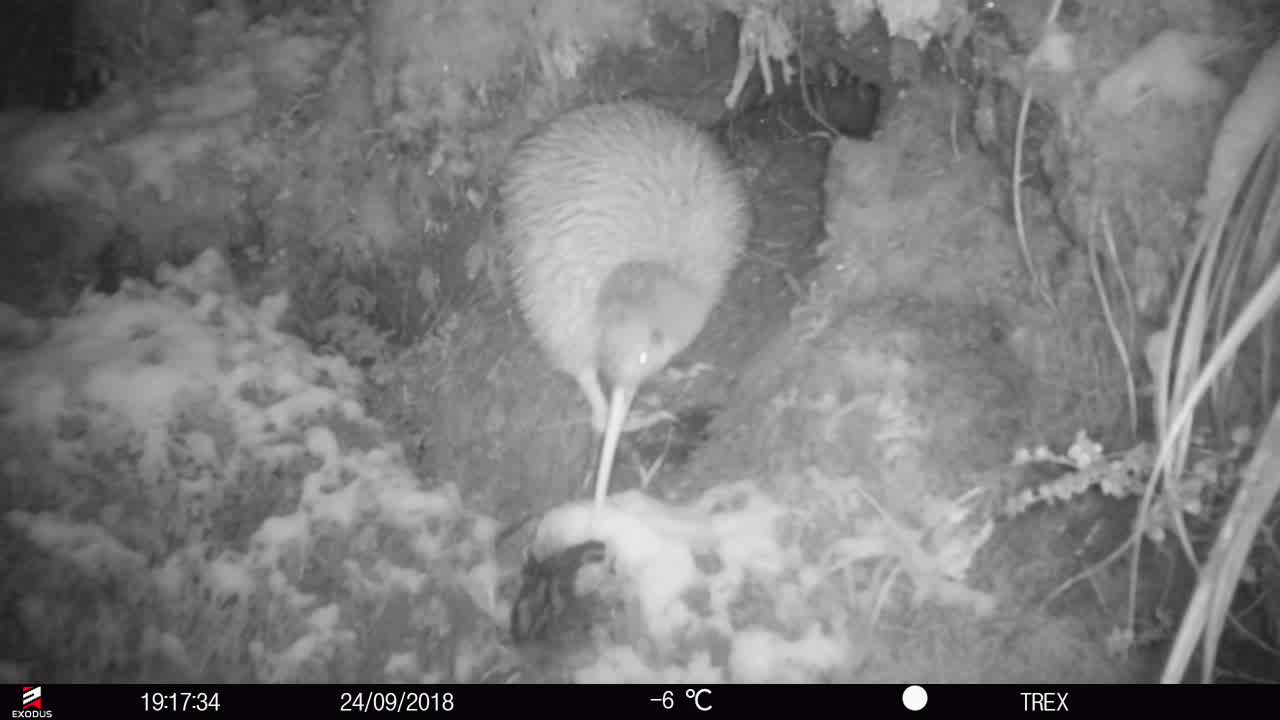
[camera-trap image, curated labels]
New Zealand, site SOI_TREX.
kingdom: Animalia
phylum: Chordata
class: Aves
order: Apterygiformes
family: Apterygidae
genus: Apteryx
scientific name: Apteryx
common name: kiwi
Kiwi (Apteryx).